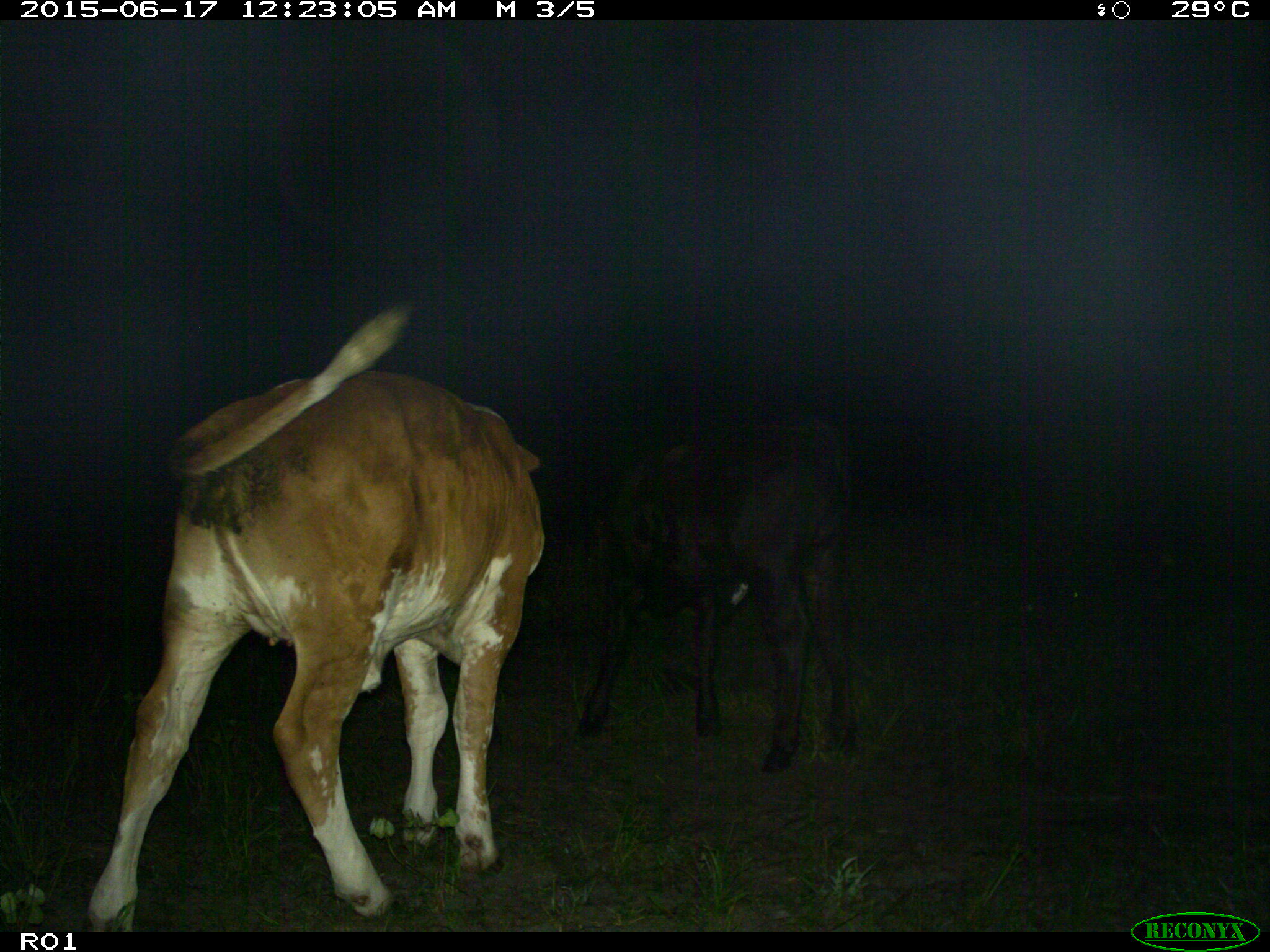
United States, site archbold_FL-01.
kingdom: Animalia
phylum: Chordata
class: Mammalia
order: Artiodactyla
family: Bovidae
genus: Bos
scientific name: Bos taurus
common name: domestic cow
Bos taurus (domestic cow).